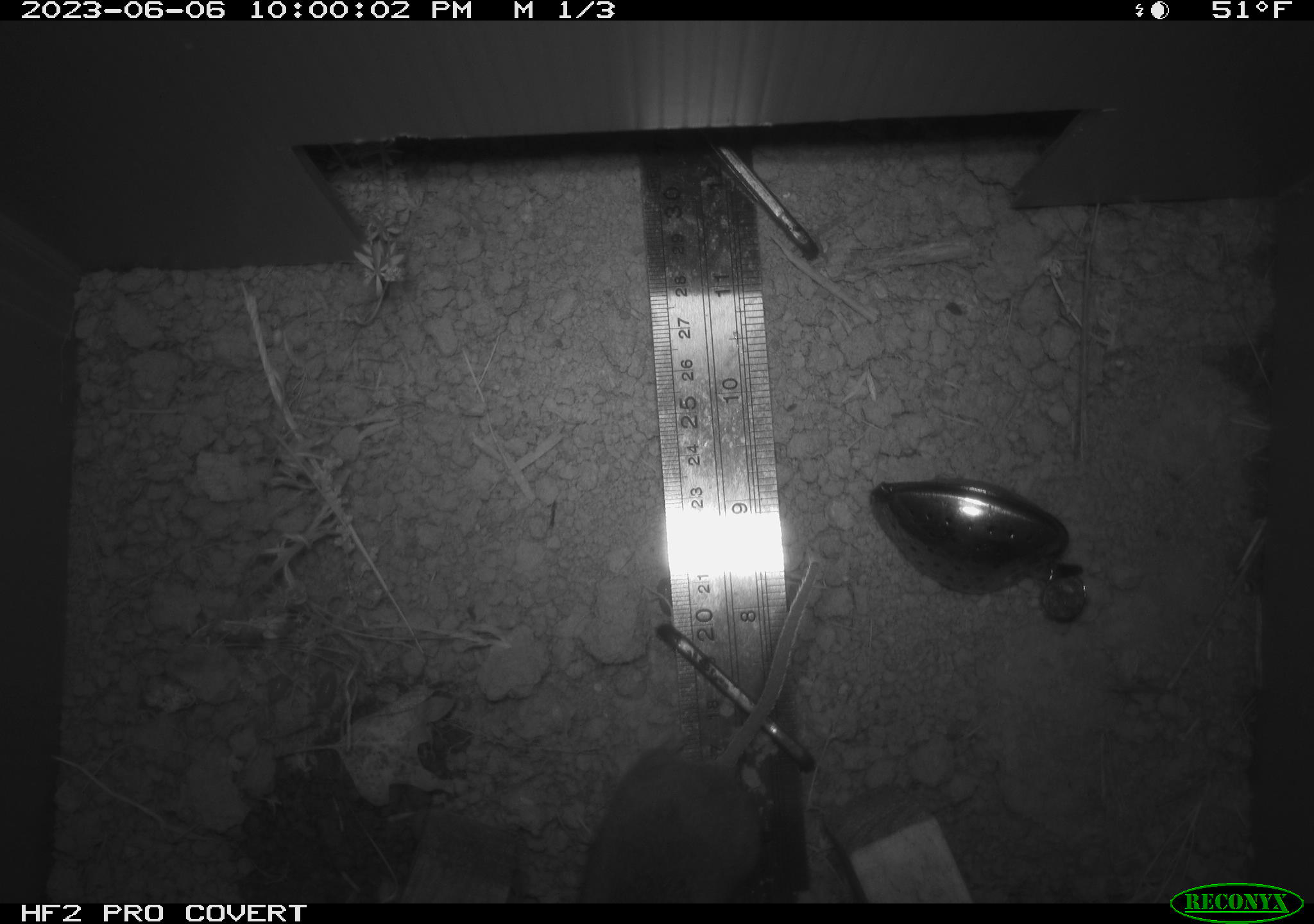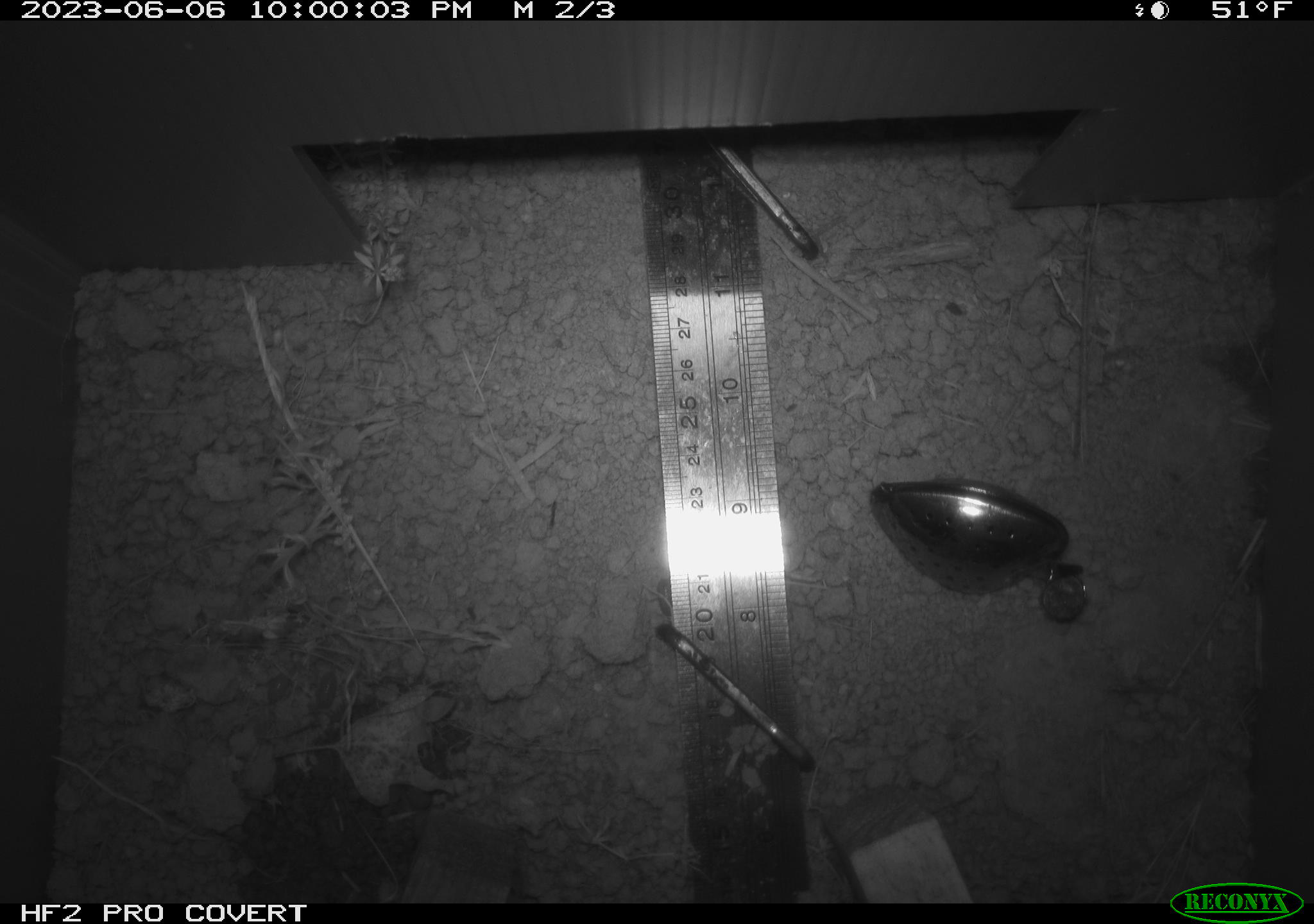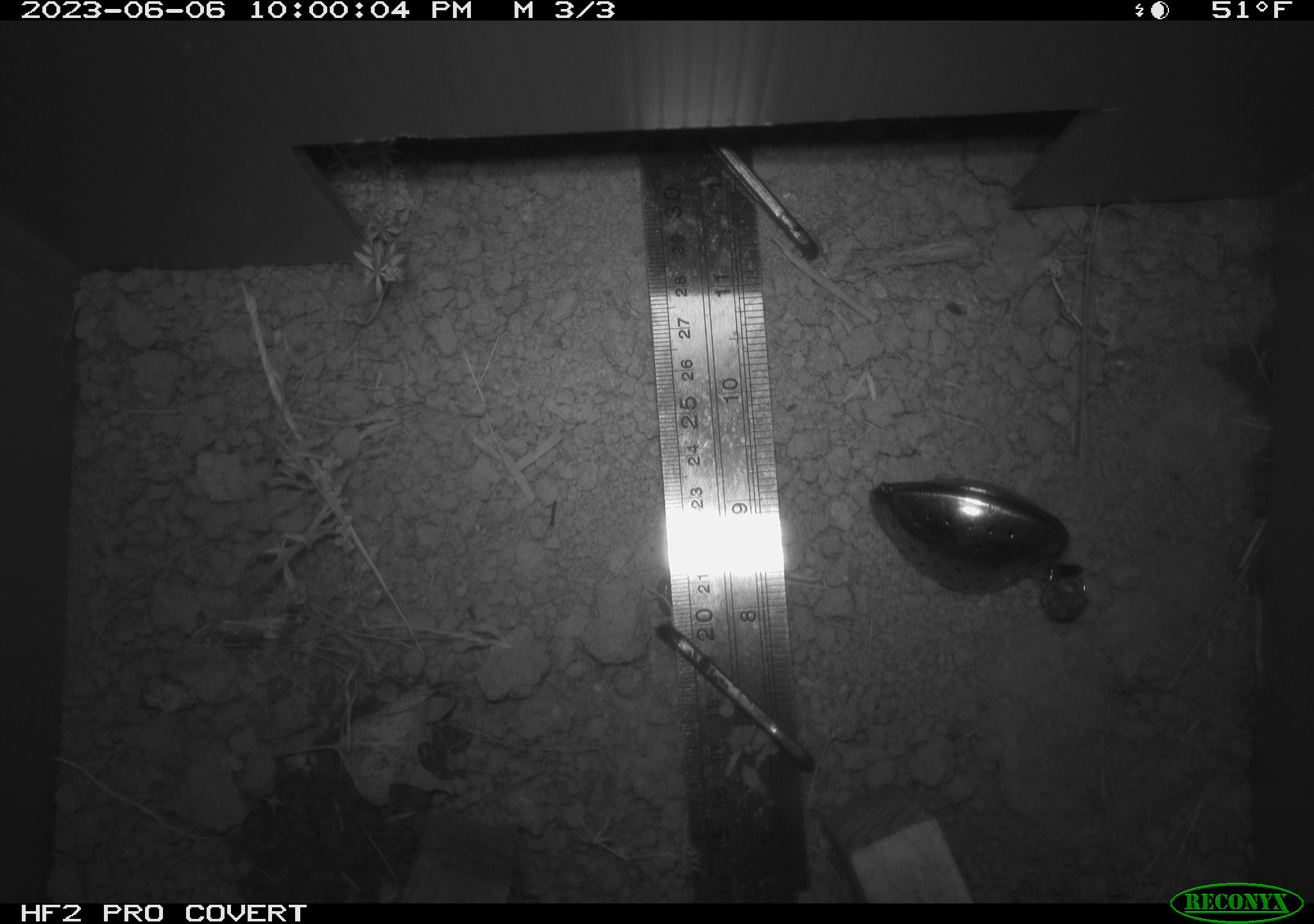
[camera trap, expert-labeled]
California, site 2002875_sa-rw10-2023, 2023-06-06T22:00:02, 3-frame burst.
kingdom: Animalia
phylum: Chordata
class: Mammalia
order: Rodentia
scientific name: Rodentia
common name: mouse species